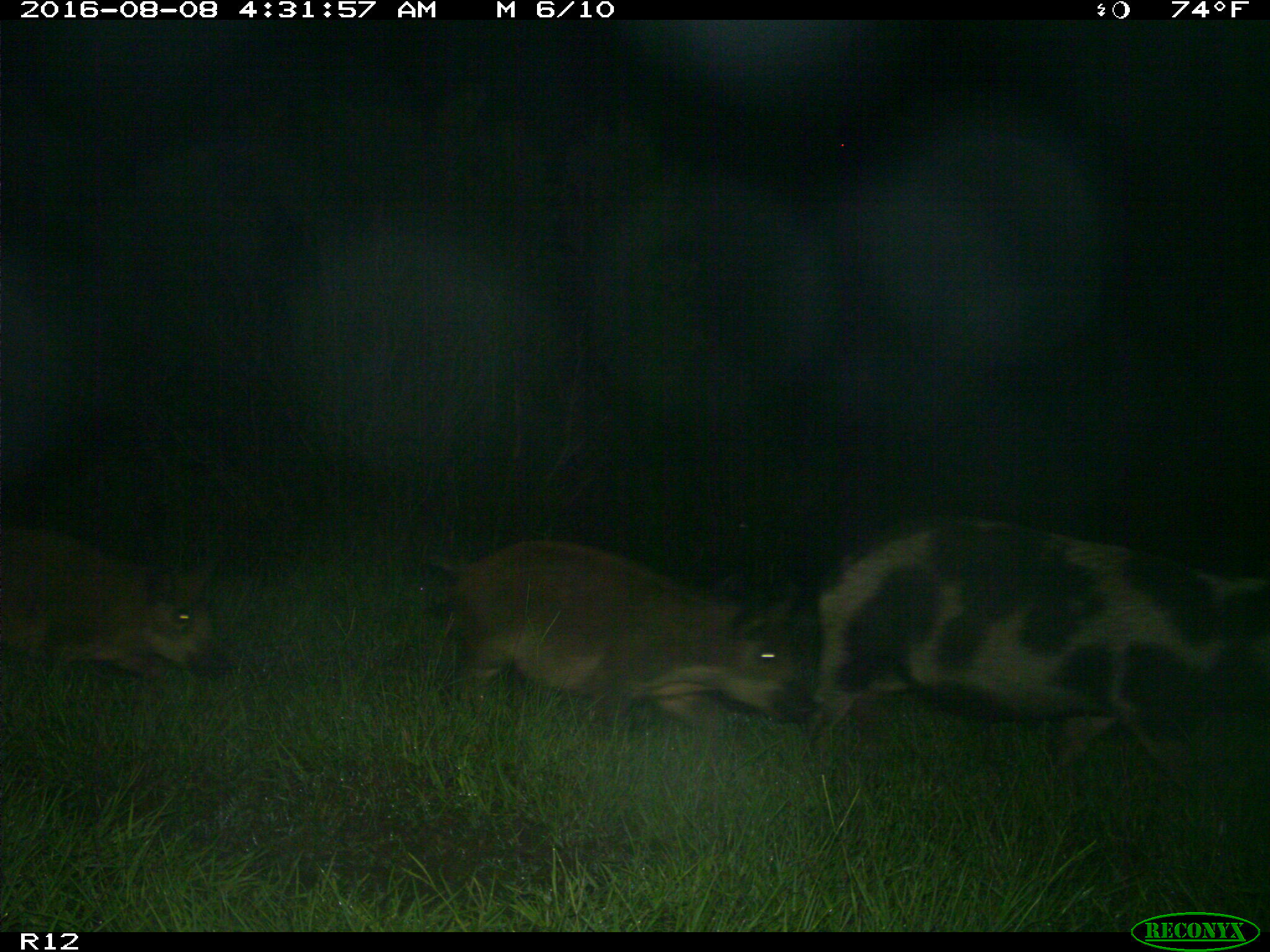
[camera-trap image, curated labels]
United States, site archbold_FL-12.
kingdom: Animalia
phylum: Chordata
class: Mammalia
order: Artiodactyla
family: Suidae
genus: Sus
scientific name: Sus scrofa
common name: wild boar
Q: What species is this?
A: Sus scrofa (wild boar).